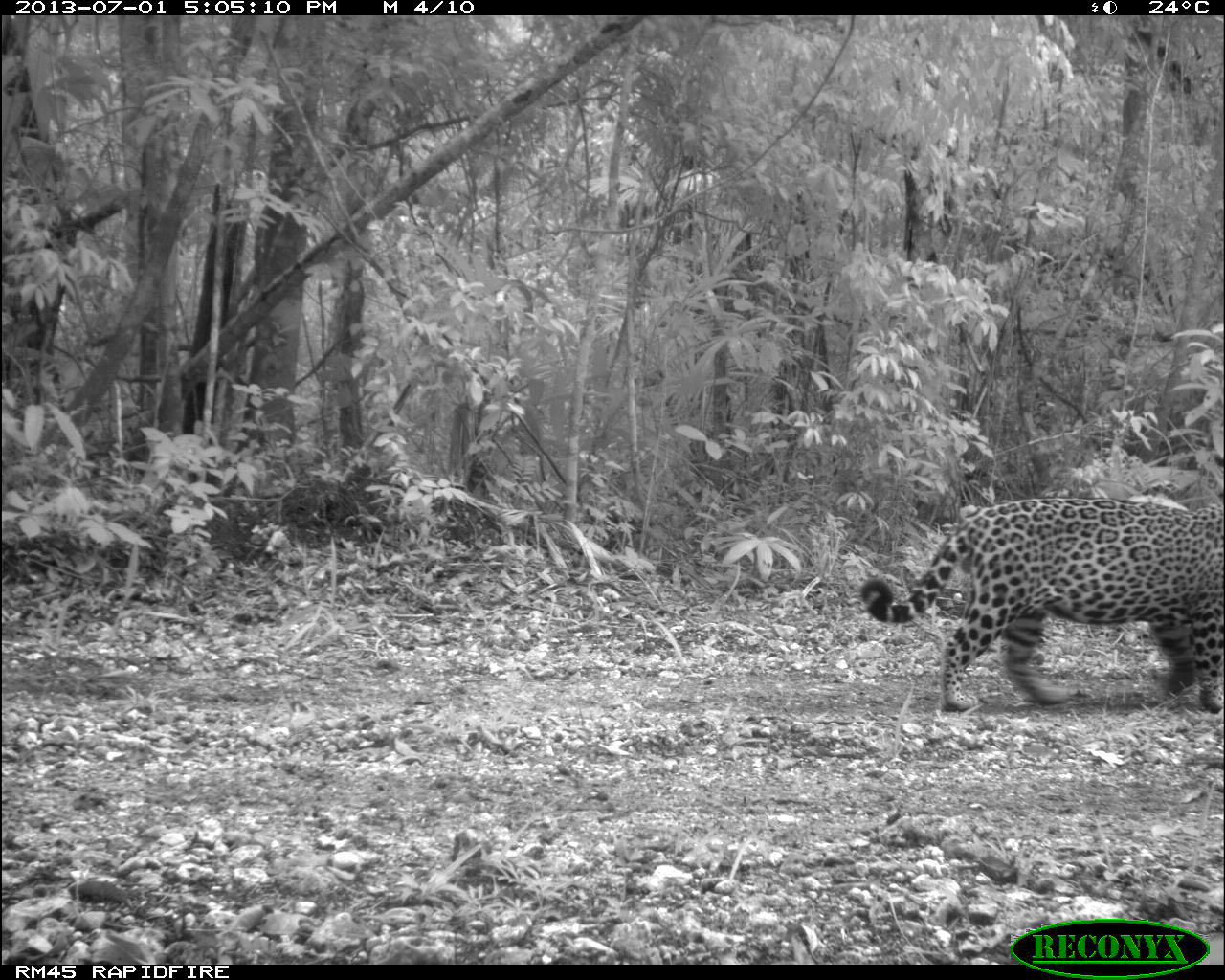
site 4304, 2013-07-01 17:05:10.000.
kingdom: Animalia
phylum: Chordata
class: Mammalia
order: Carnivora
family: Felidae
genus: Panthera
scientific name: Panthera onca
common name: jaguar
Panthera onca (jaguar), count 1, sex male.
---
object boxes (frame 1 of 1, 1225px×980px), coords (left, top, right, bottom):
panthera onca: (858, 493, 1225, 715)